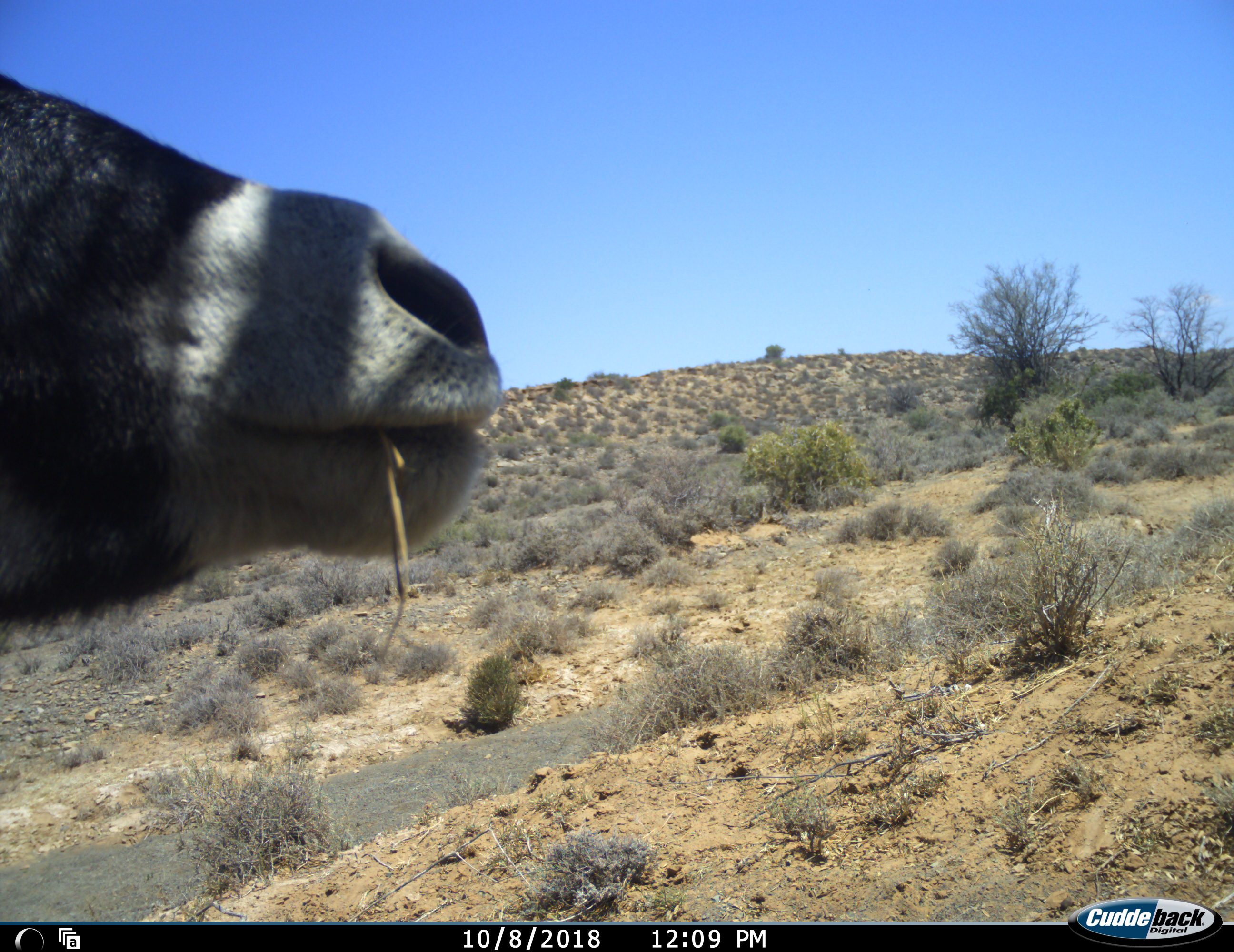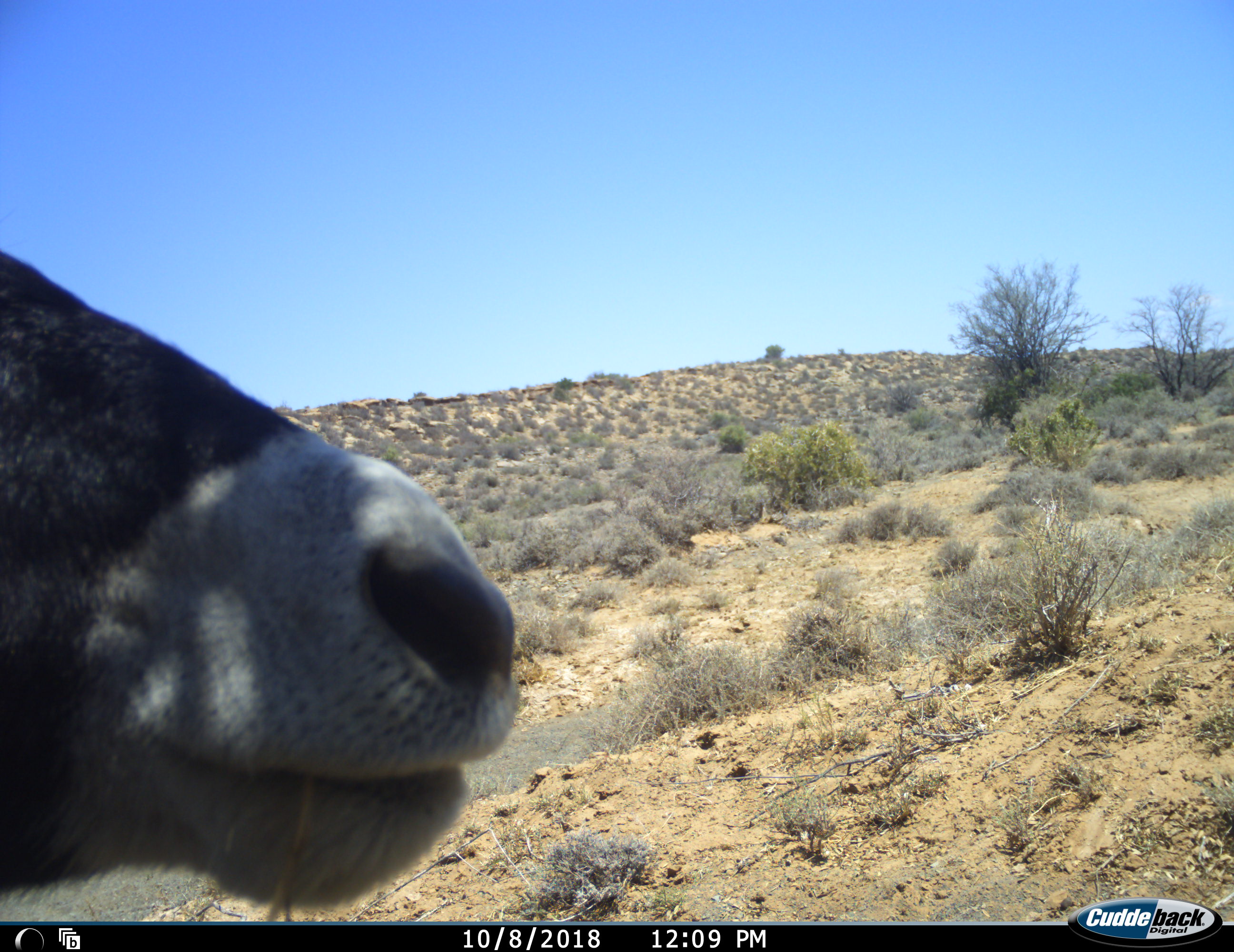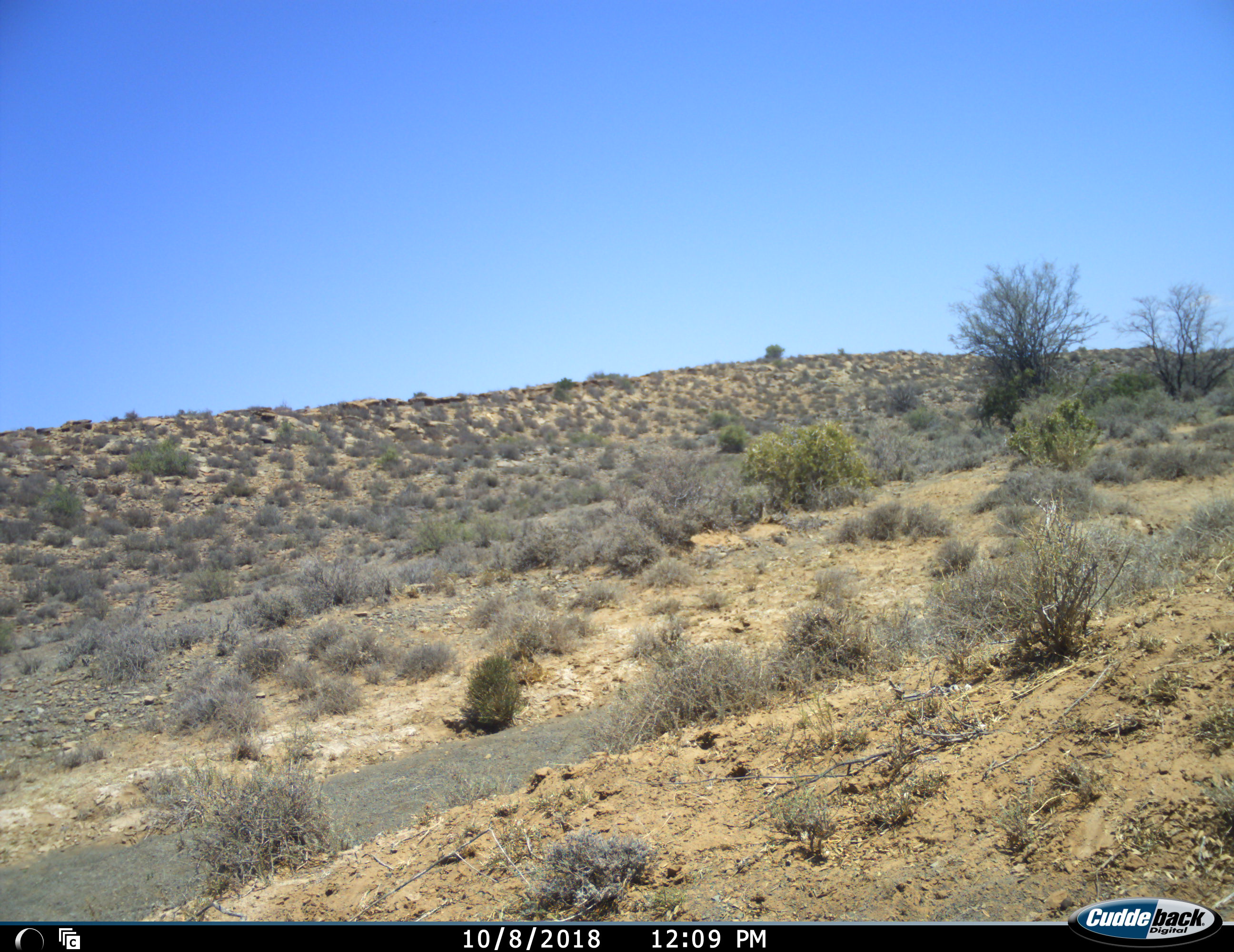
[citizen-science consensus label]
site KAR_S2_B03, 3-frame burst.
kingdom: Animalia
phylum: Chordata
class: Mammalia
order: Artiodactyla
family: Bovidae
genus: Oryx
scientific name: Oryx gazella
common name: gemsbok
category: oryx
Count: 1.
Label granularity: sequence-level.